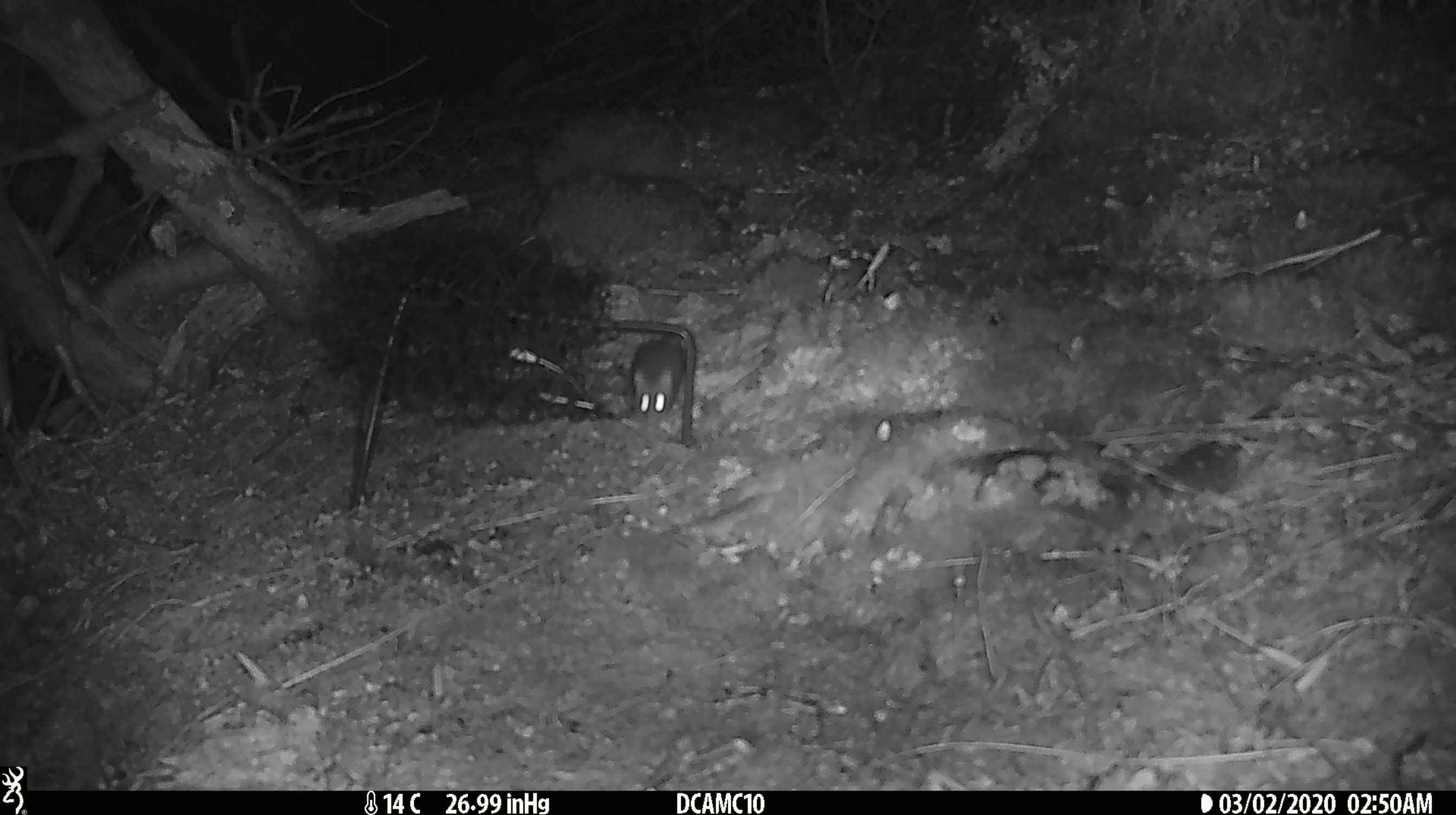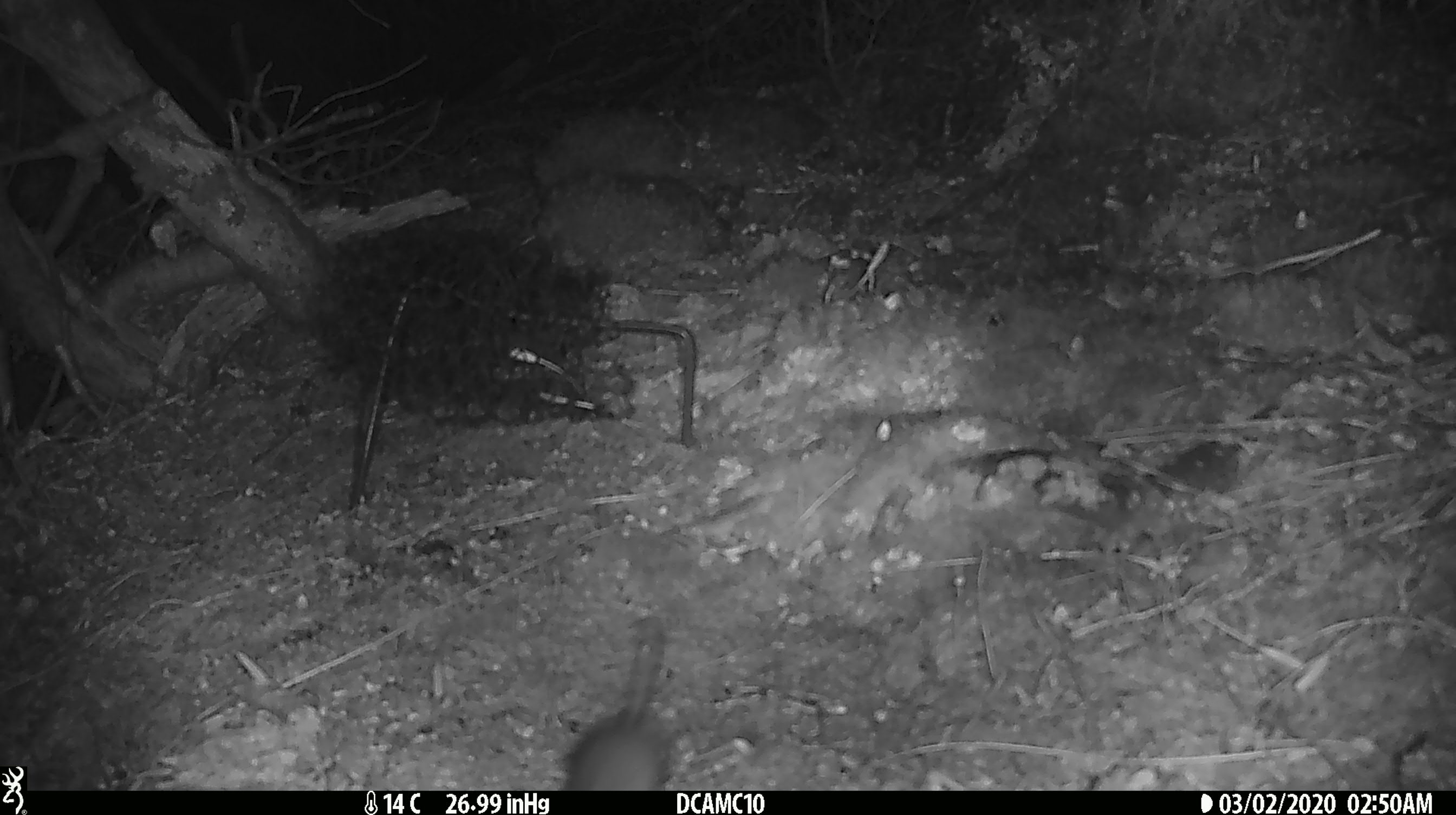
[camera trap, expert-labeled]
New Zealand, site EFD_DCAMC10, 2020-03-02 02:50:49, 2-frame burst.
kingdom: Animalia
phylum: Chordata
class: Mammalia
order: Rodentia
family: Muridae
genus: Mus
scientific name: Mus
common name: mouse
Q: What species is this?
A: Mouse (Mus).